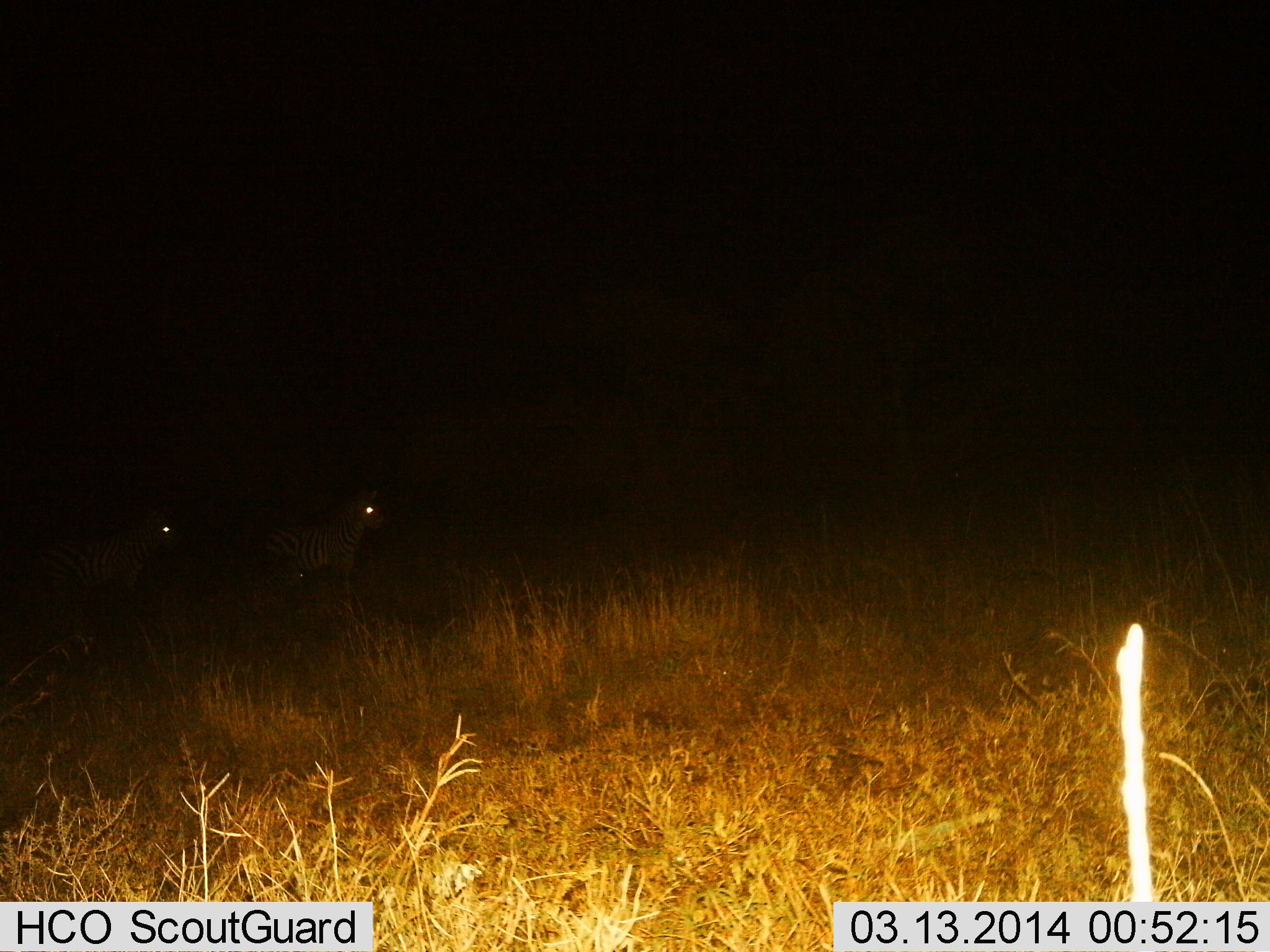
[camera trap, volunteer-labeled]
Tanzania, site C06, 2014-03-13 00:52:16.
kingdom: Animalia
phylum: Chordata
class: Mammalia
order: Perissodactyla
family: Equidae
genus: Equus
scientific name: Equus quagga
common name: plains zebra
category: zebra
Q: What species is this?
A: Zebra (plains zebra) (Equus quagga).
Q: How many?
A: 2.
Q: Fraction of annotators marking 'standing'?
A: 100%.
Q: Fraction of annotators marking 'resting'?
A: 0%.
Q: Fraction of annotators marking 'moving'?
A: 0%.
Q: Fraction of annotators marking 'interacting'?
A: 0%.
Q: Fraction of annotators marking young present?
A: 0%.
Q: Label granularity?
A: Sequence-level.